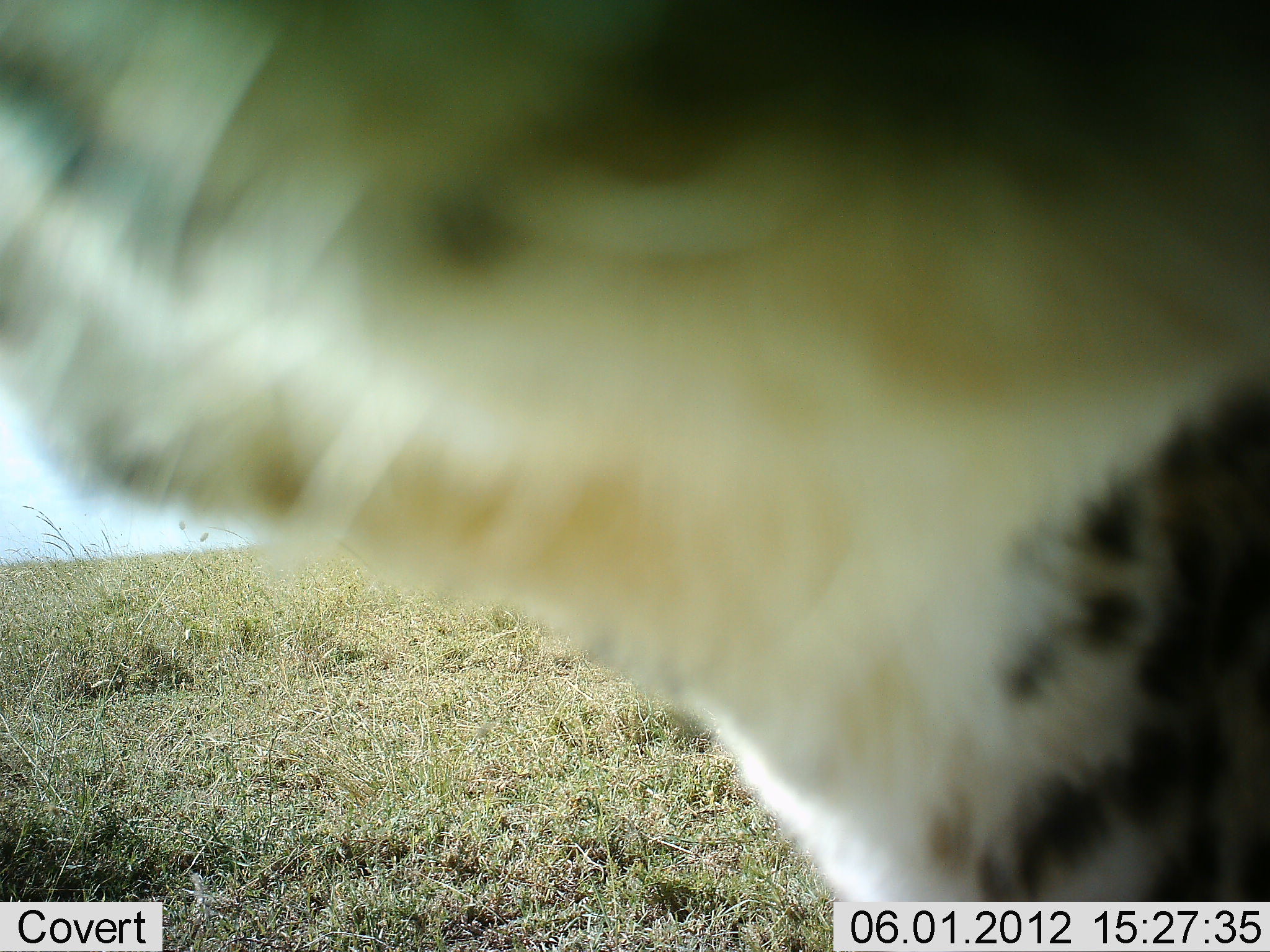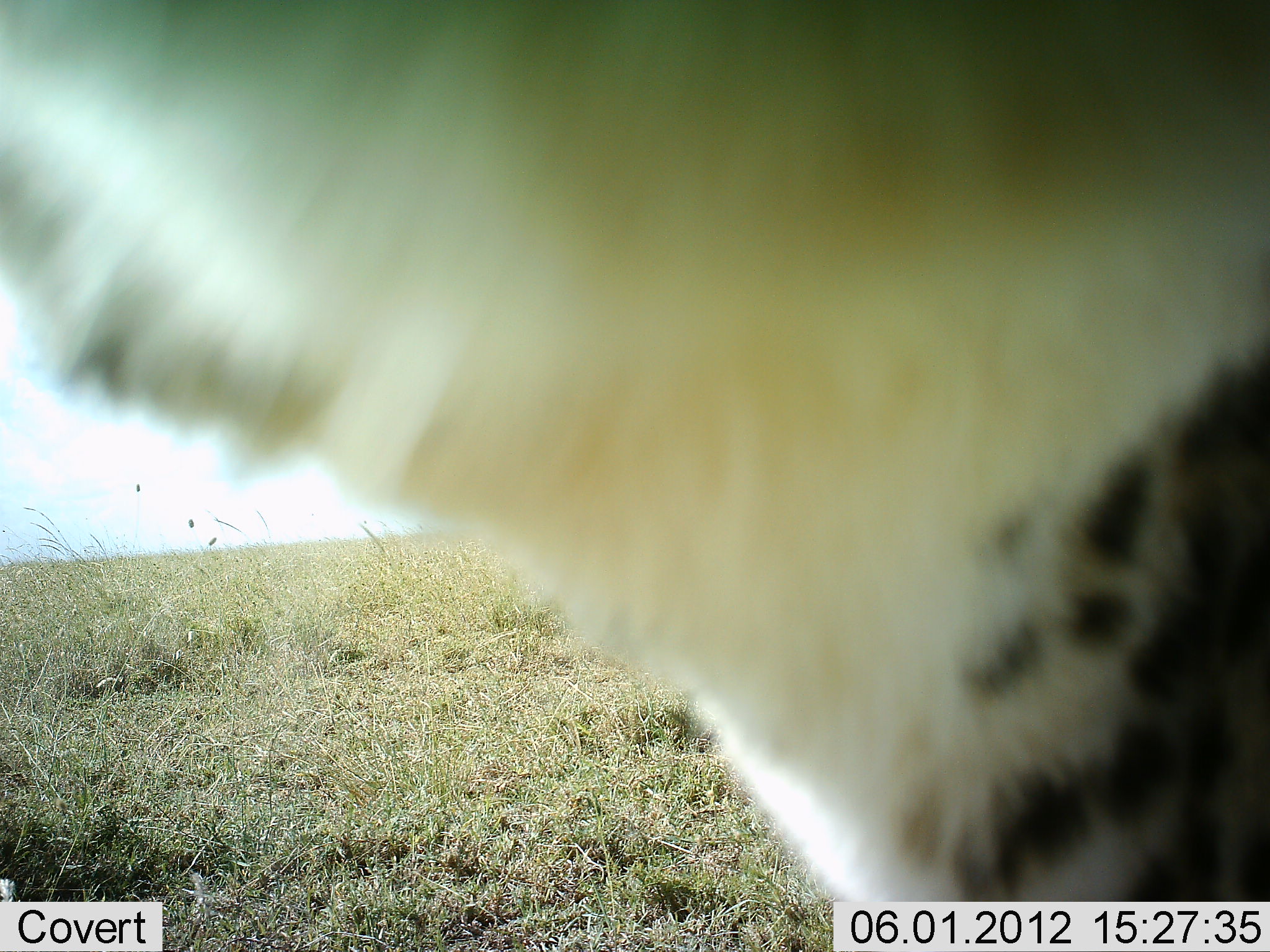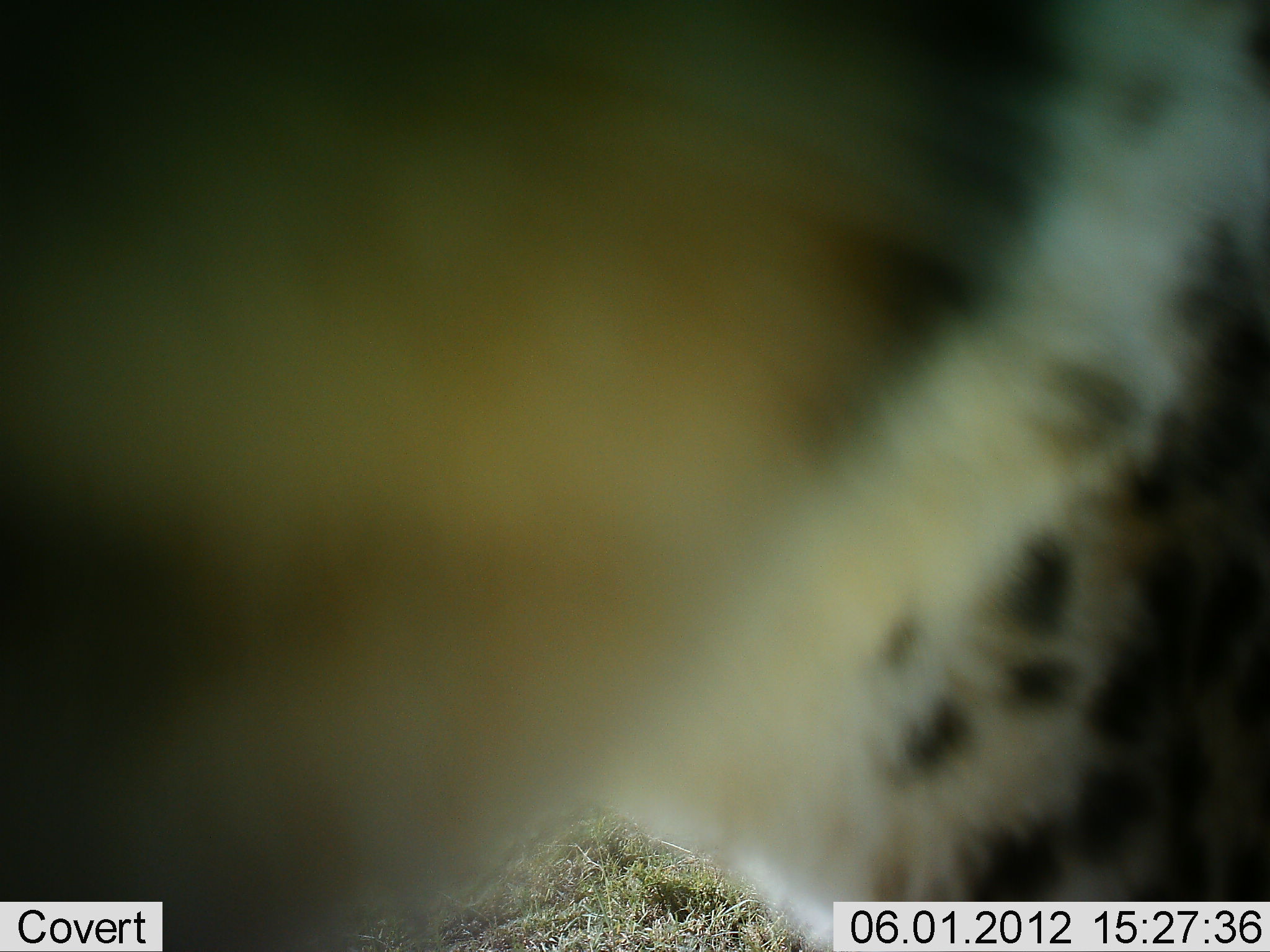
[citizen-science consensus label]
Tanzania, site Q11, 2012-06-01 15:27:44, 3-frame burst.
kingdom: Animalia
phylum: Chordata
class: Mammalia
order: Carnivora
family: Felidae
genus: Acinonyx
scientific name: Acinonyx jubatus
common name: cheetah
Cheetah (Acinonyx jubatus), count 1. Behavior (volunteer vote fractions): standing 80%, resting 0%, moving 20%, interacting 20%. Young present (vote fraction): 0%. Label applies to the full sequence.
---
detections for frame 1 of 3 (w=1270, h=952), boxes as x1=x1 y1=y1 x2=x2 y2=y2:
animal: x1=0 y1=0 x2=1269 y2=901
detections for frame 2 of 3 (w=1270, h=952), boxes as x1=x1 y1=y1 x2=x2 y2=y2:
animal: x1=0 y1=0 x2=1269 y2=901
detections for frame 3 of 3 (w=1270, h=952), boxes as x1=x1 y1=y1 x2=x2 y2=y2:
animal: x1=0 y1=0 x2=1269 y2=951